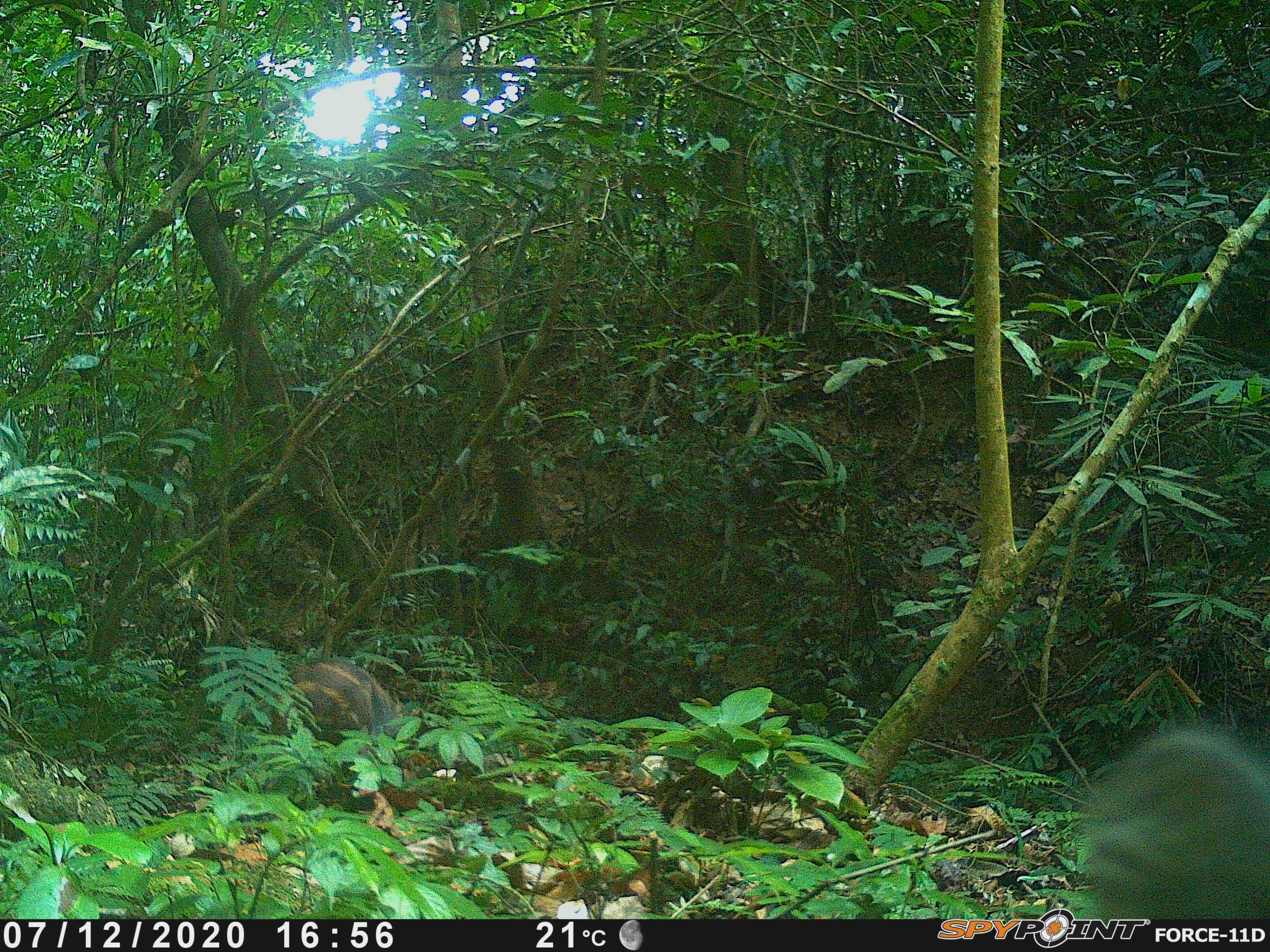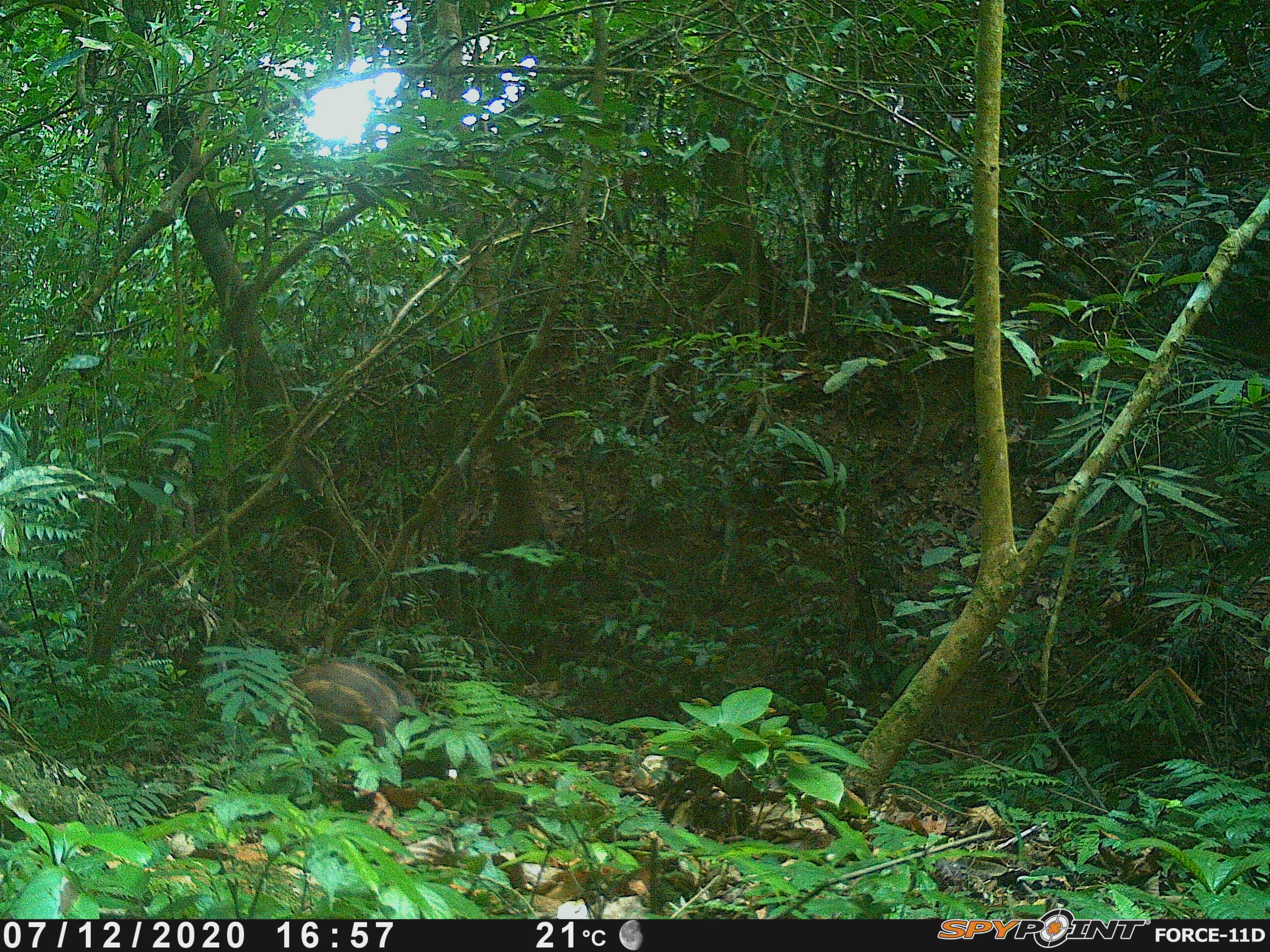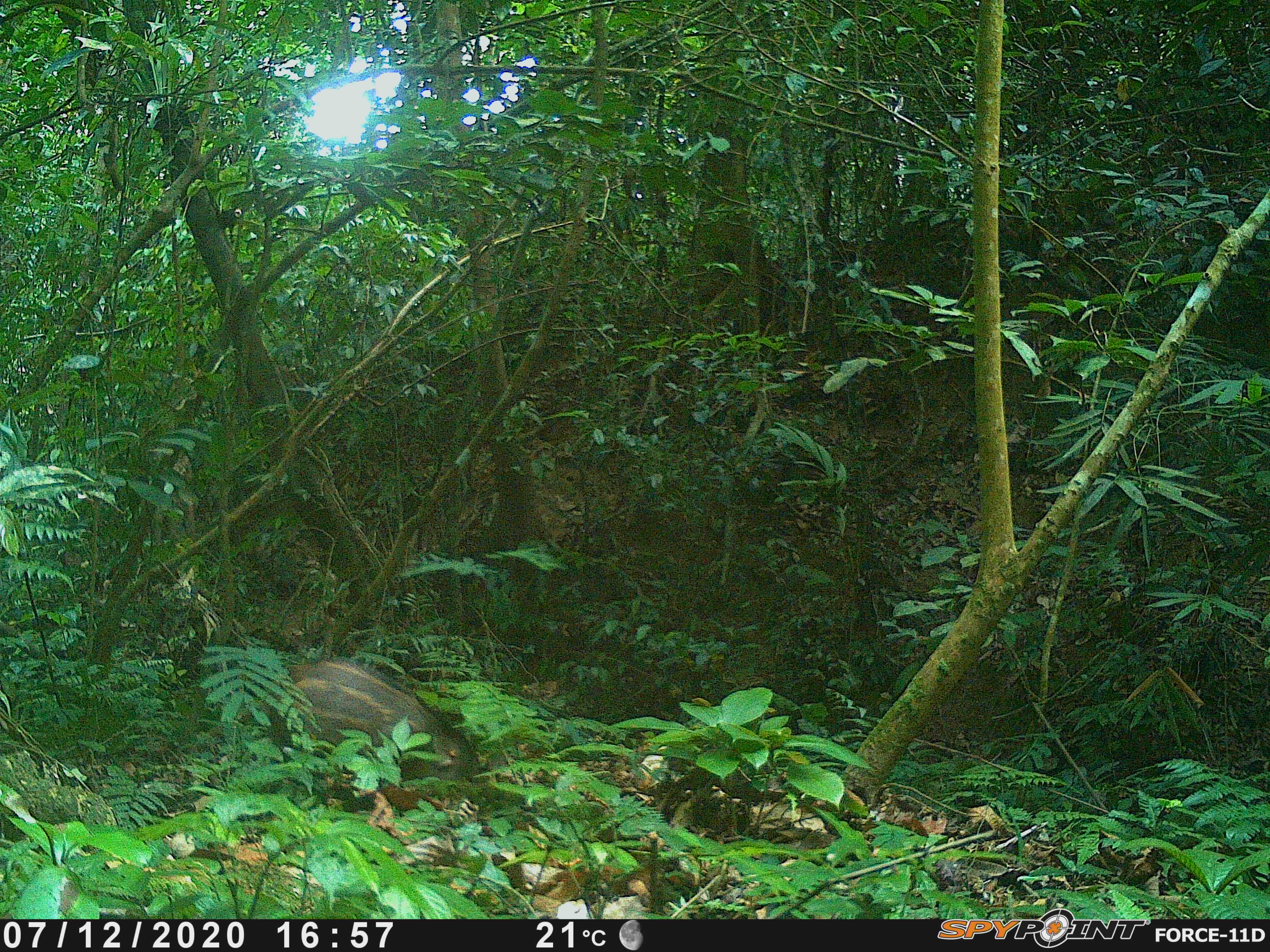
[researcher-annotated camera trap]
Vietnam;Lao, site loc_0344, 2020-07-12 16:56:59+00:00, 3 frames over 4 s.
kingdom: Animalia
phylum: Chordata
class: Mammalia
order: Artiodactyla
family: Suidae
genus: Sus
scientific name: Sus scrofa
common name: eurasian wild pig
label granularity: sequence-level